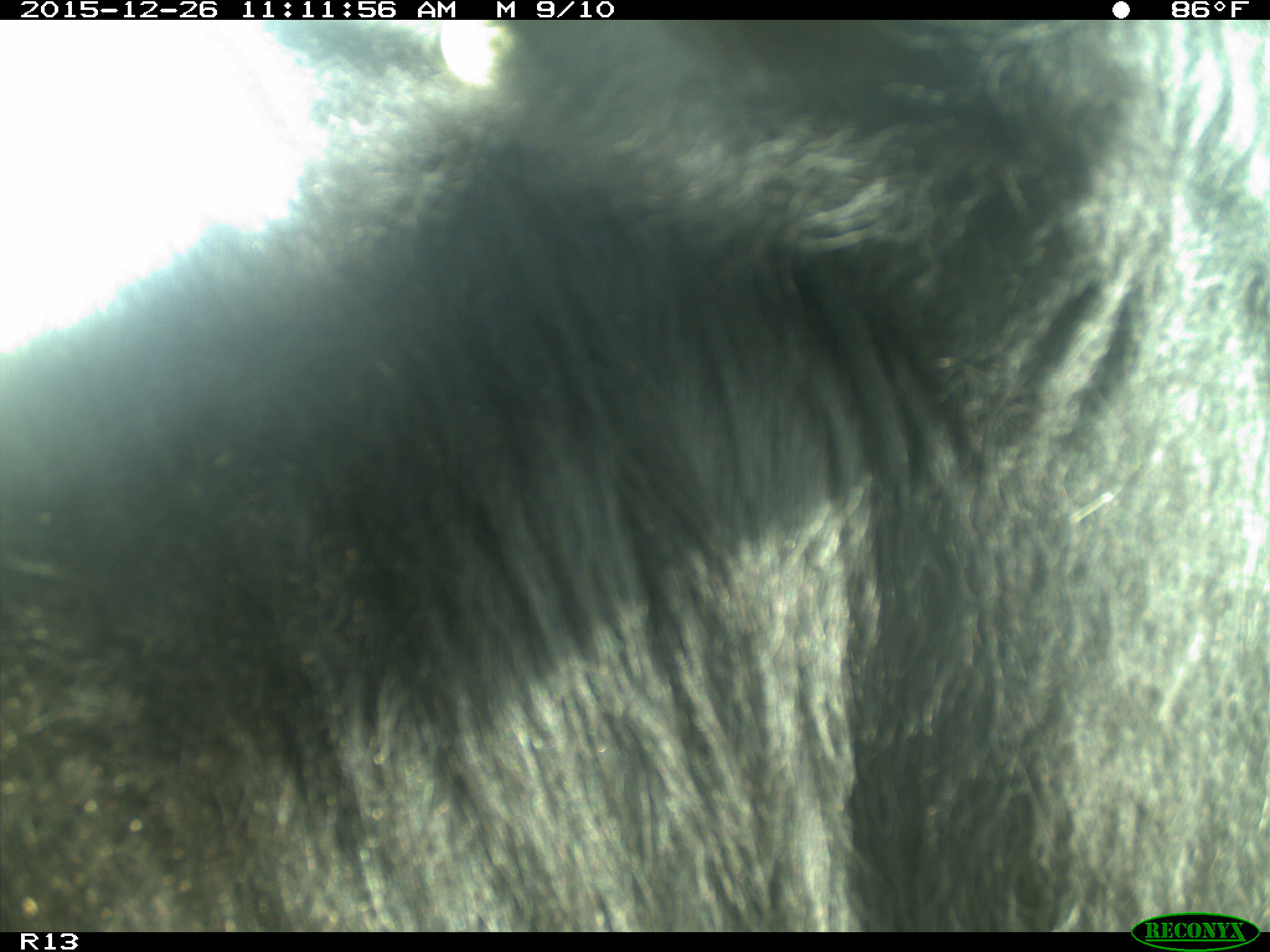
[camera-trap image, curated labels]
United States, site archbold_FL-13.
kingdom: Animalia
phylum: Chordata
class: Mammalia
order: Artiodactyla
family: Bovidae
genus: Bos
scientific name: Bos taurus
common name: domestic cow